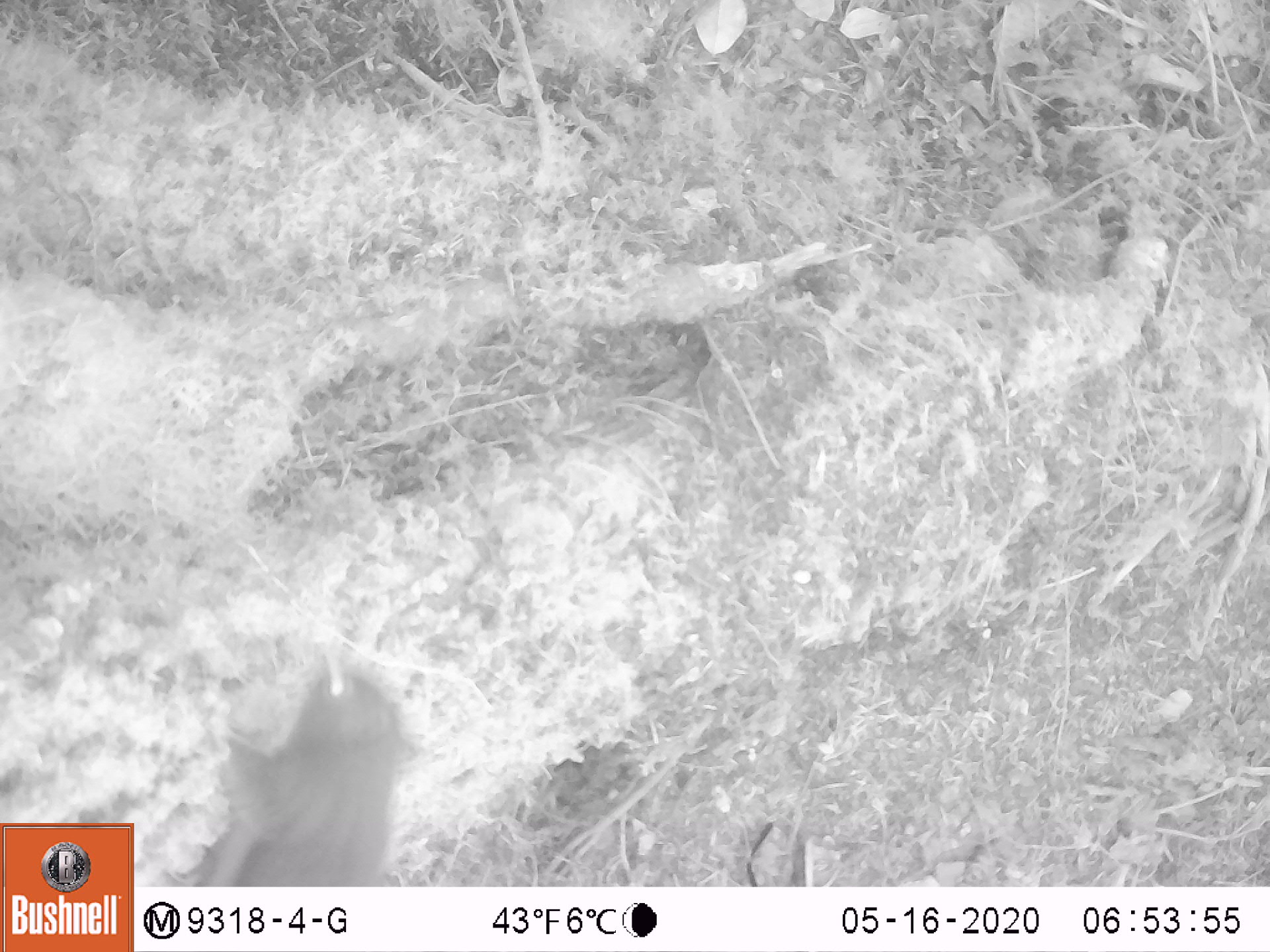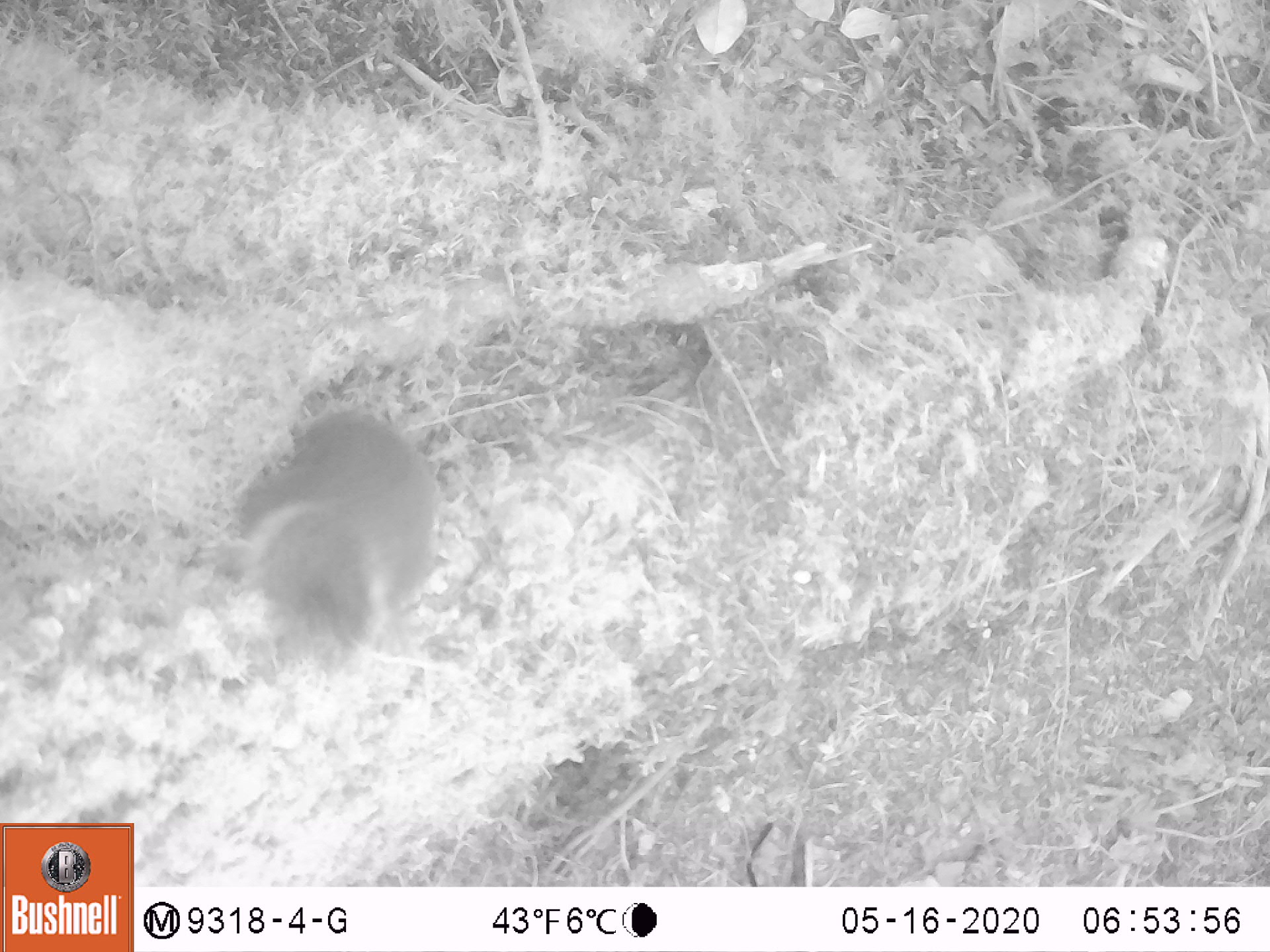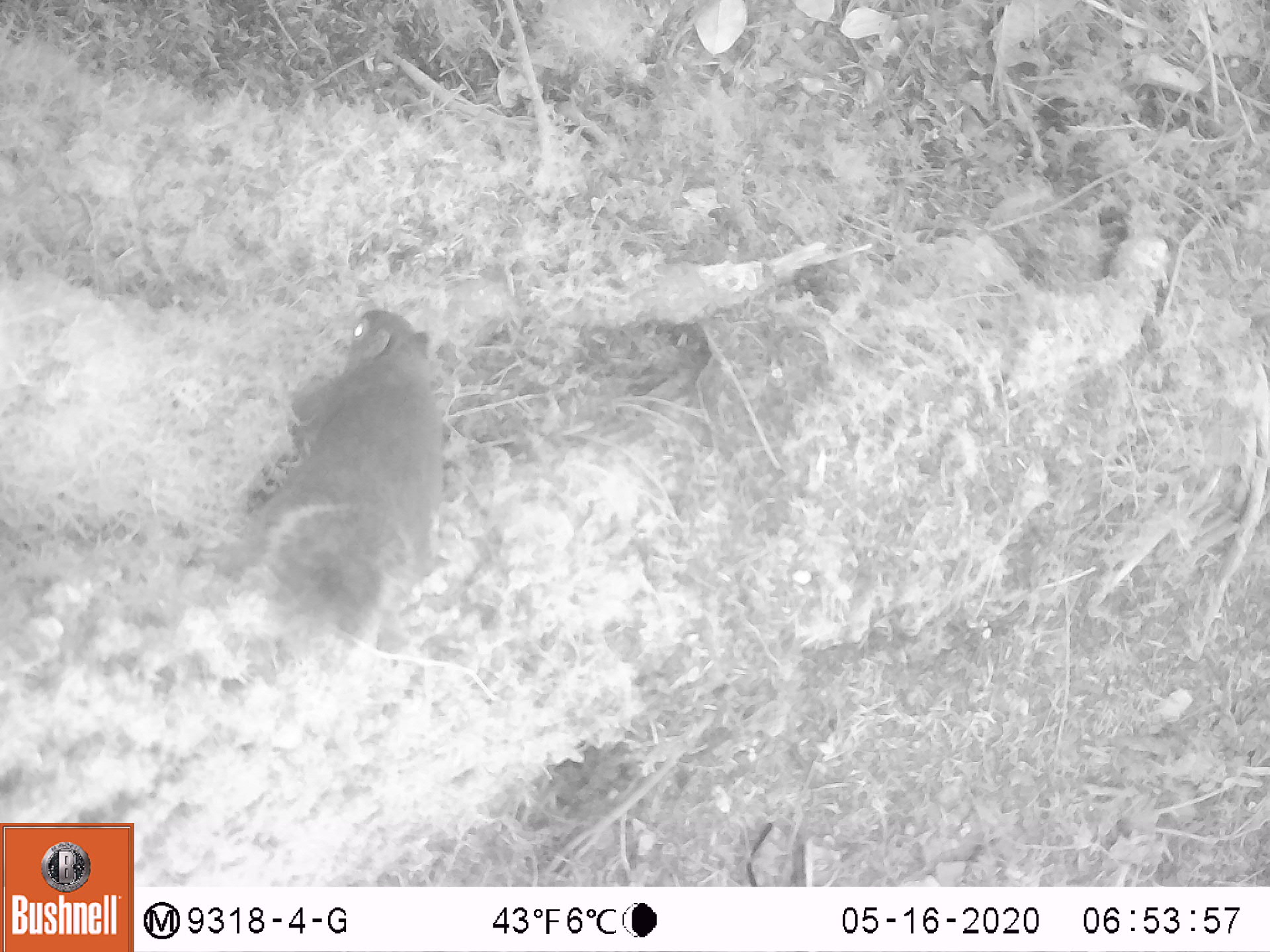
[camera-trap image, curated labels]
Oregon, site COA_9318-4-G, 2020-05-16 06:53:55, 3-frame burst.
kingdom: Animalia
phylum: Chordata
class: Mammalia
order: Rodentia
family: Sciuridae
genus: Tamiasciurus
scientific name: Tamiasciurus douglasii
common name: douglas squirrel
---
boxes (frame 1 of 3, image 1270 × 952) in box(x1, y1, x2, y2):
douglas squirrel: box(193, 646, 436, 882)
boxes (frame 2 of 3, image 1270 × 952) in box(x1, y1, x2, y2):
douglas squirrel: box(231, 414, 449, 664)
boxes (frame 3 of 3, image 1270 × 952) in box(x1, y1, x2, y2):
douglas squirrel: box(219, 310, 440, 647)